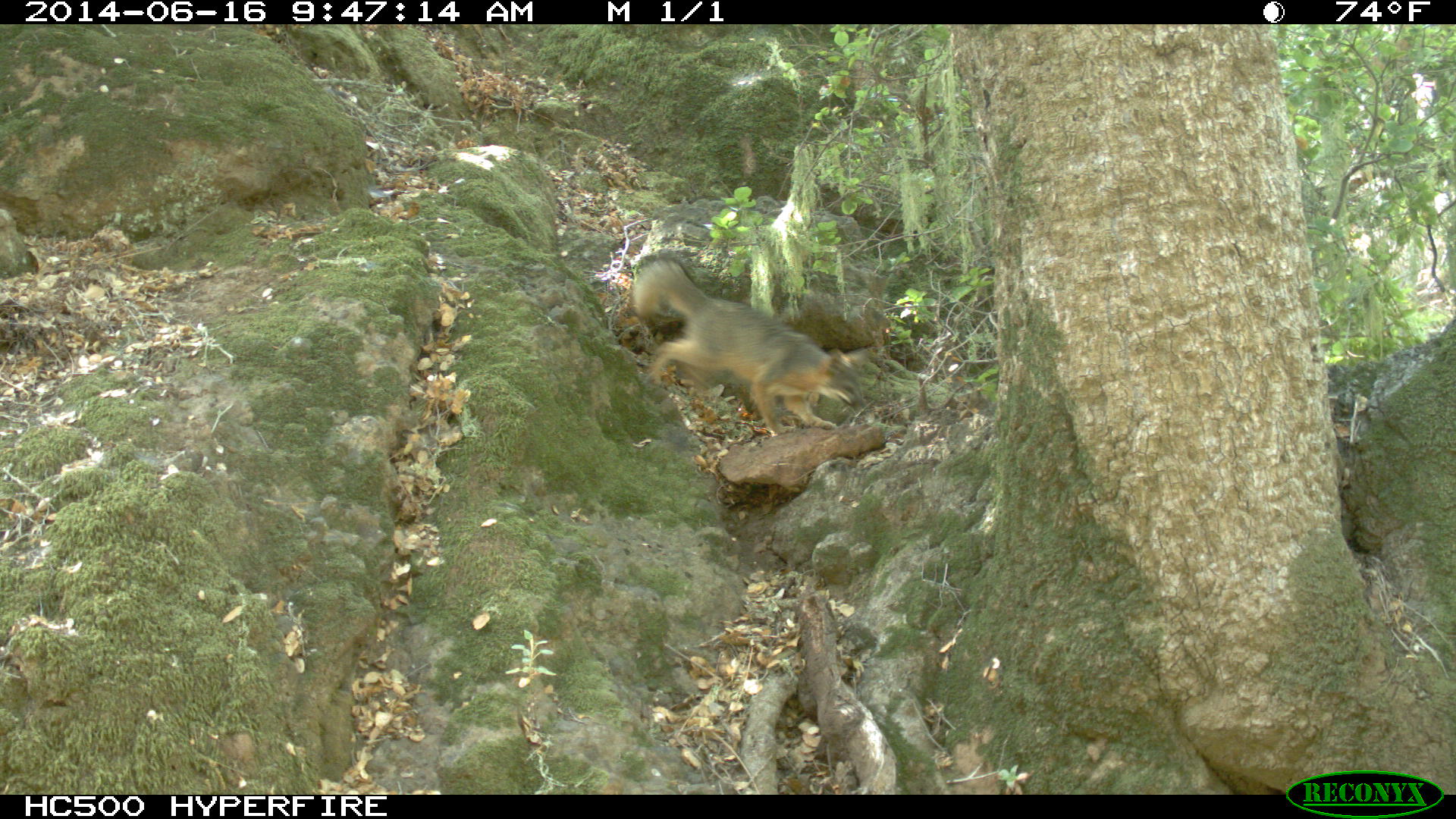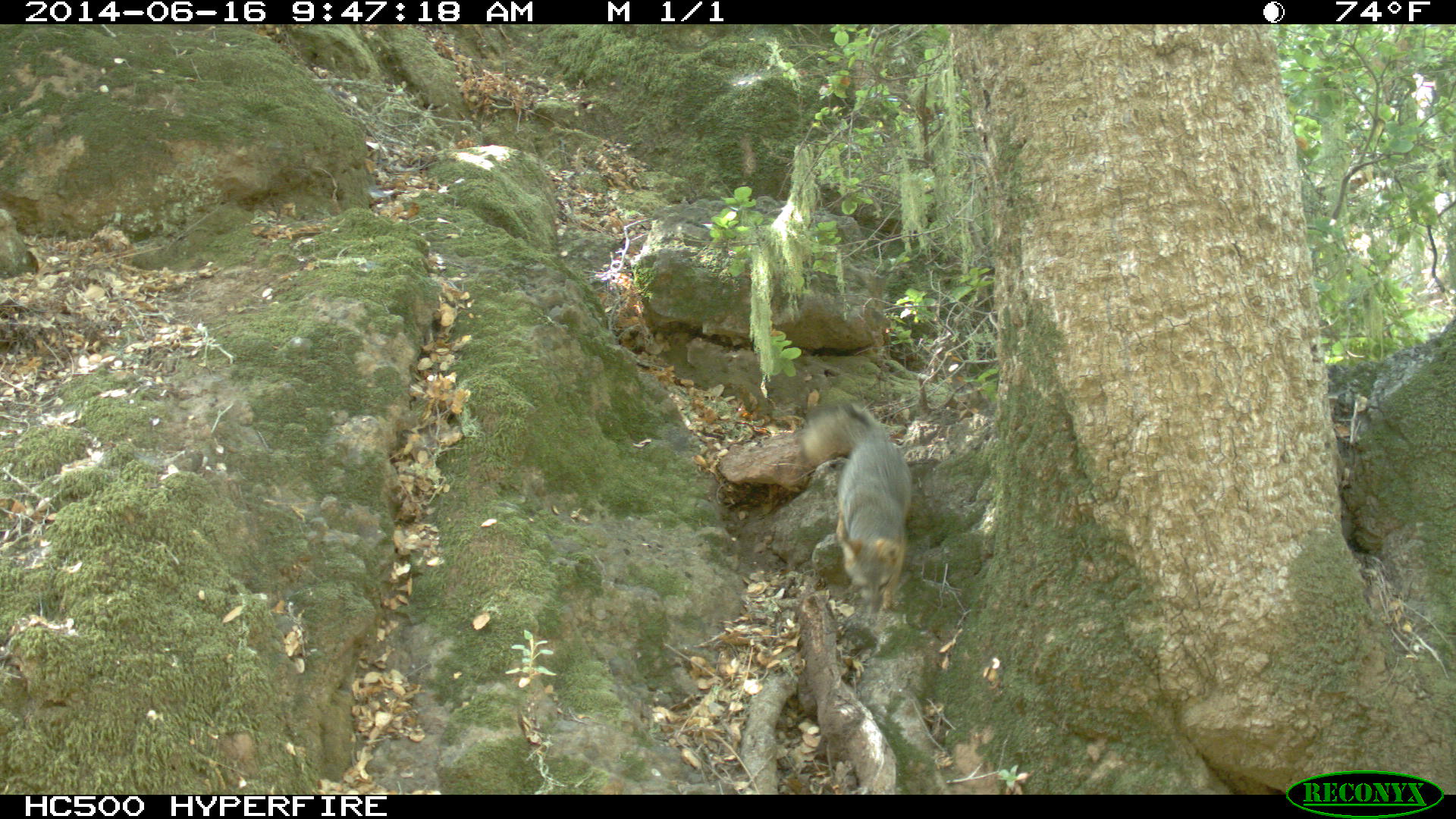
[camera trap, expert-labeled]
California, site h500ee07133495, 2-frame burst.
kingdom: Animalia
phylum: Chordata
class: Mammalia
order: Carnivora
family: Canidae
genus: Urocyon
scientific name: Urocyon littoralis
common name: island fox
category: fox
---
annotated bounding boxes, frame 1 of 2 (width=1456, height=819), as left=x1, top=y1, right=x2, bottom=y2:
fox: left=633, top=261, right=867, bottom=435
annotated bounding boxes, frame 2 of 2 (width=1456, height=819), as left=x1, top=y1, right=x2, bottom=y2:
fox: left=799, top=400, right=912, bottom=615